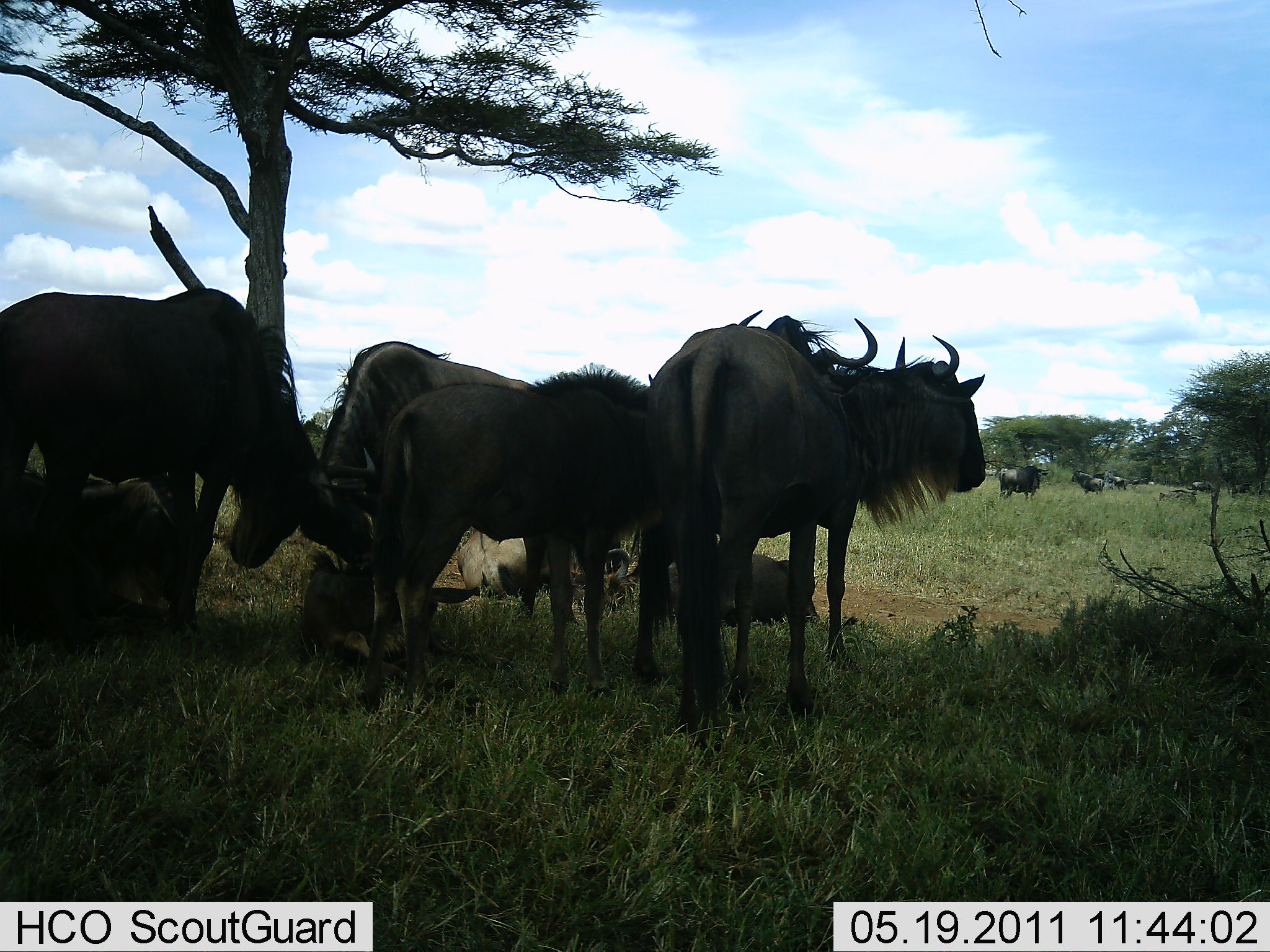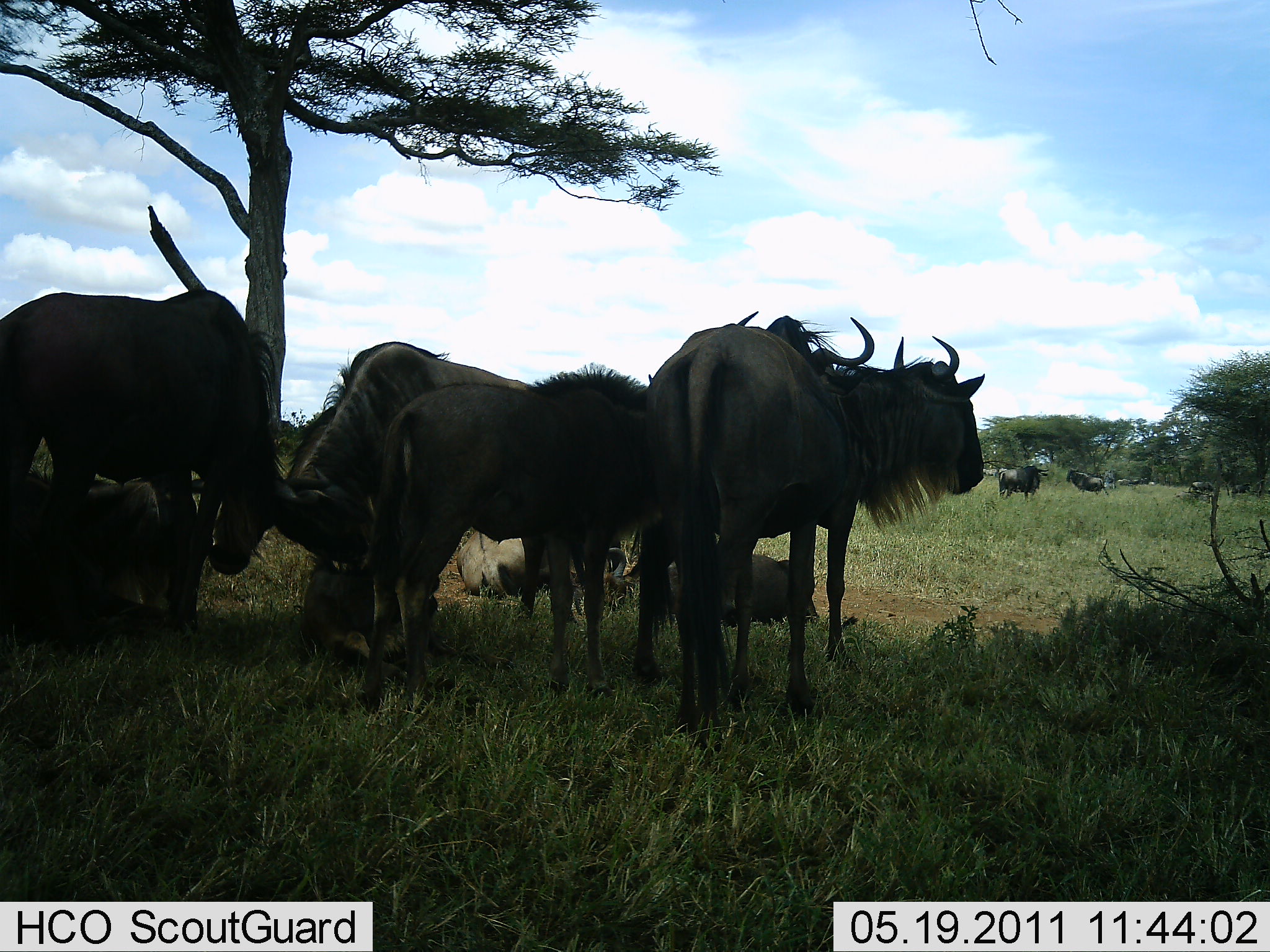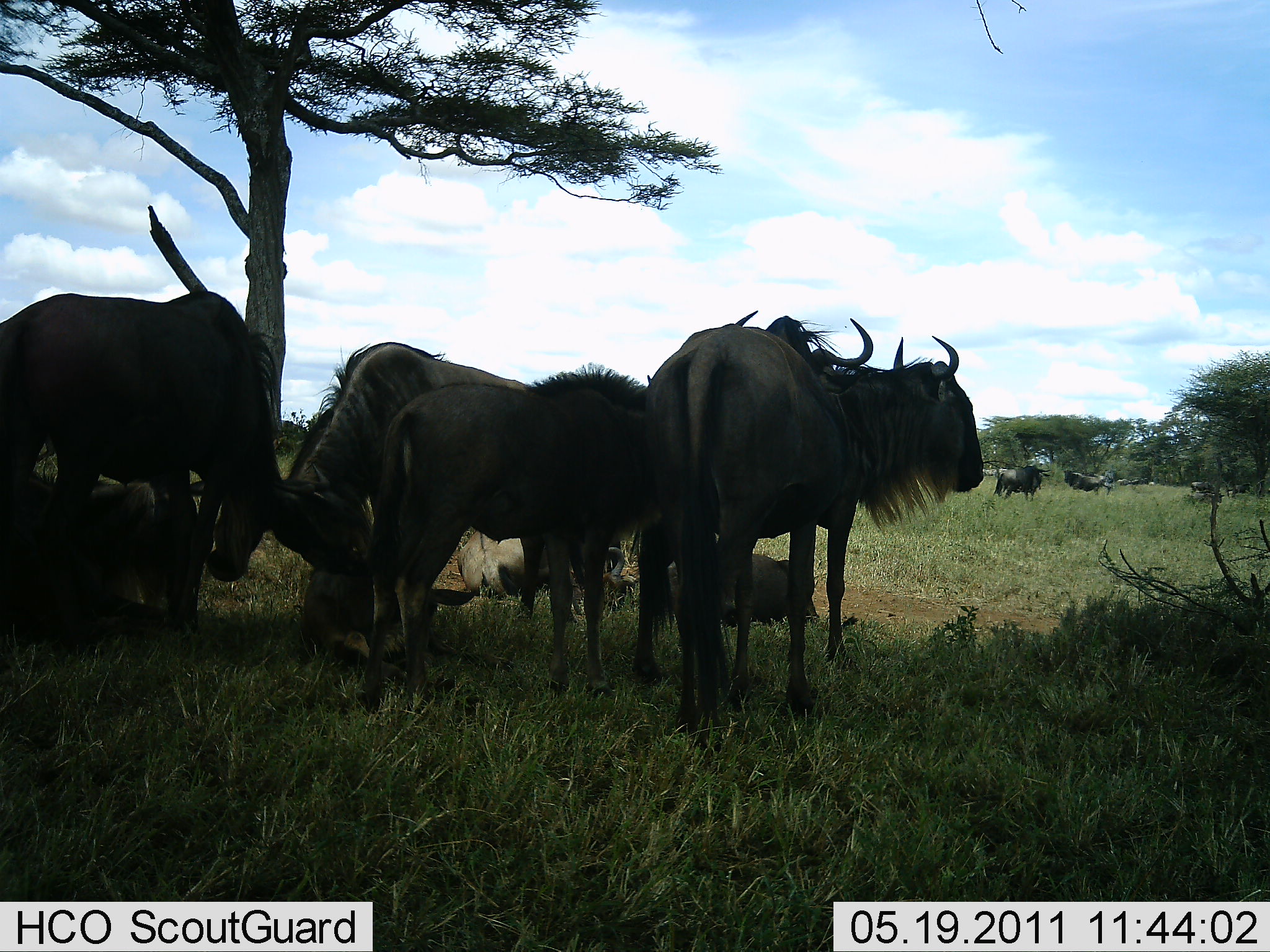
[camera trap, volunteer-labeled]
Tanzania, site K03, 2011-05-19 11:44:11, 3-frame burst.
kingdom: Animalia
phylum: Chordata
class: Mammalia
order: Artiodactyla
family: Bovidae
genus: Connochaetes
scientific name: Connochaetes taurinus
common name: blue wildebeest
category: wildebeest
Wildebeest (blue wildebeest) (Connochaetes taurinus), count 9. Behavior (volunteer vote fractions): standing 75%, resting 92%, moving 33%, interacting 33%. Young present (vote fraction): 8%. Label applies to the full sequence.